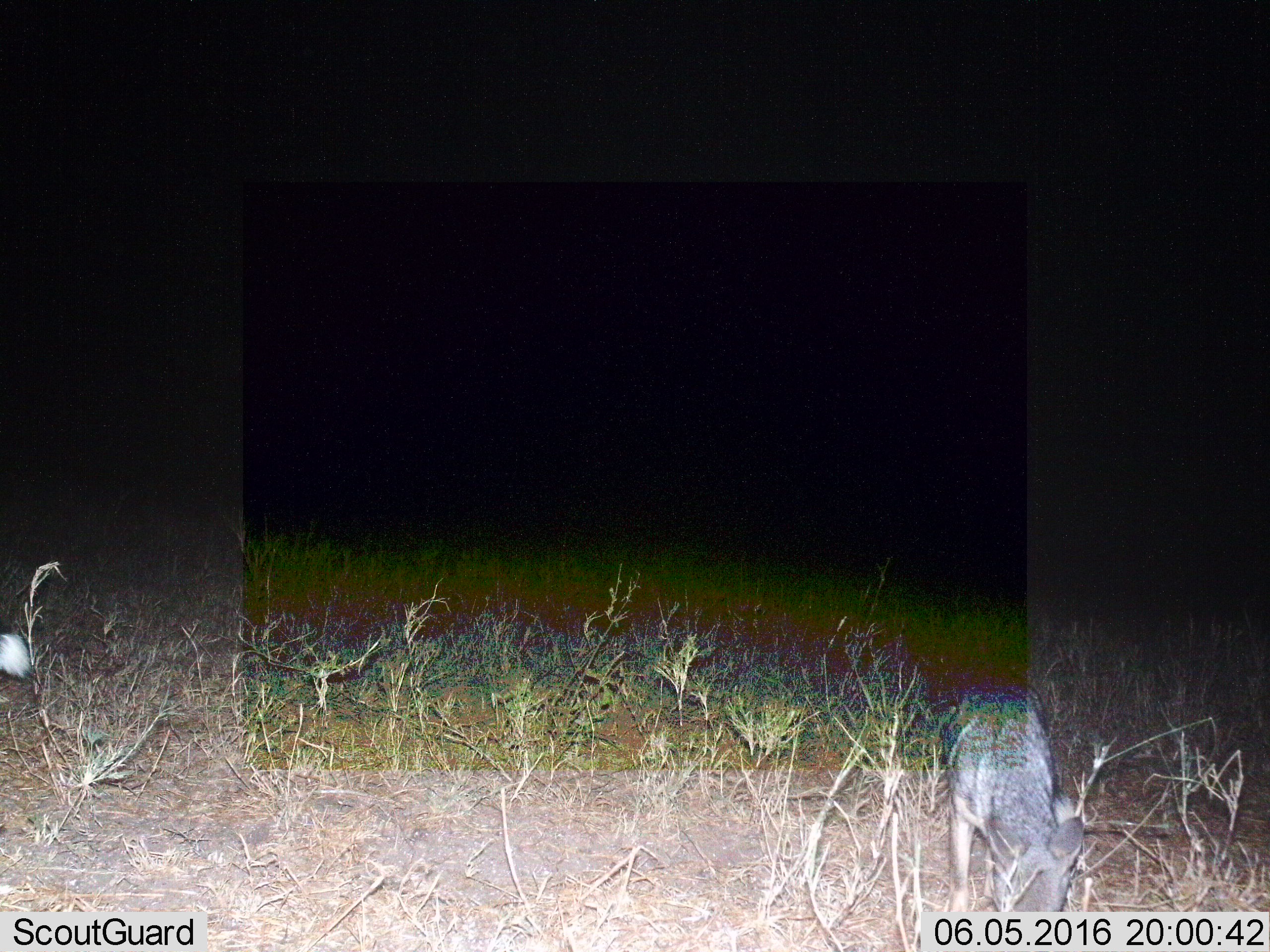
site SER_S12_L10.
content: unidentified animal